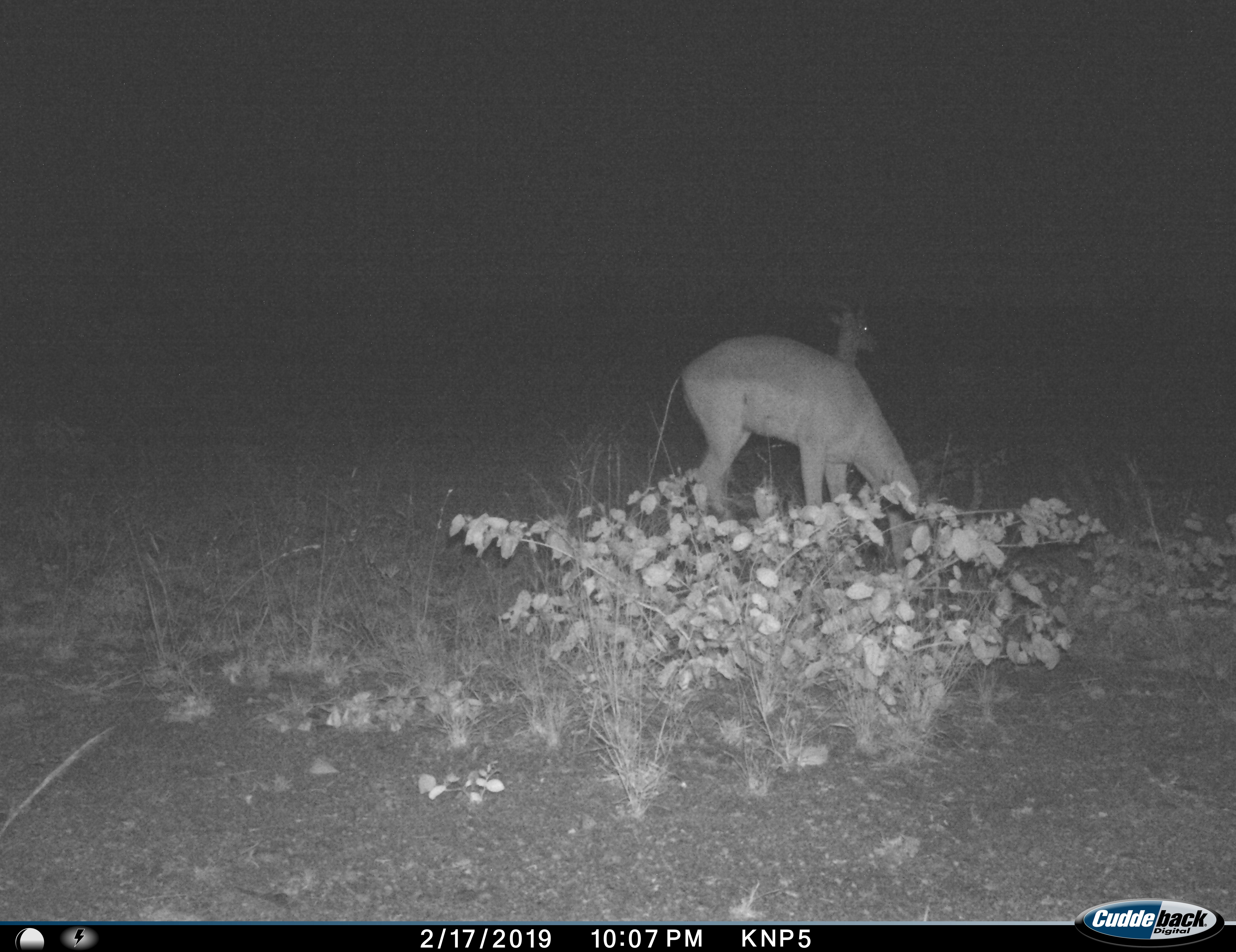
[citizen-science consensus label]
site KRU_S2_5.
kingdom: Animalia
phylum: Chordata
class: Mammalia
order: Artiodactyla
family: Bovidae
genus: Aepyceros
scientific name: Aepyceros melampus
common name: impala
Impala (Aepyceros melampus), count 2. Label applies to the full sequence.